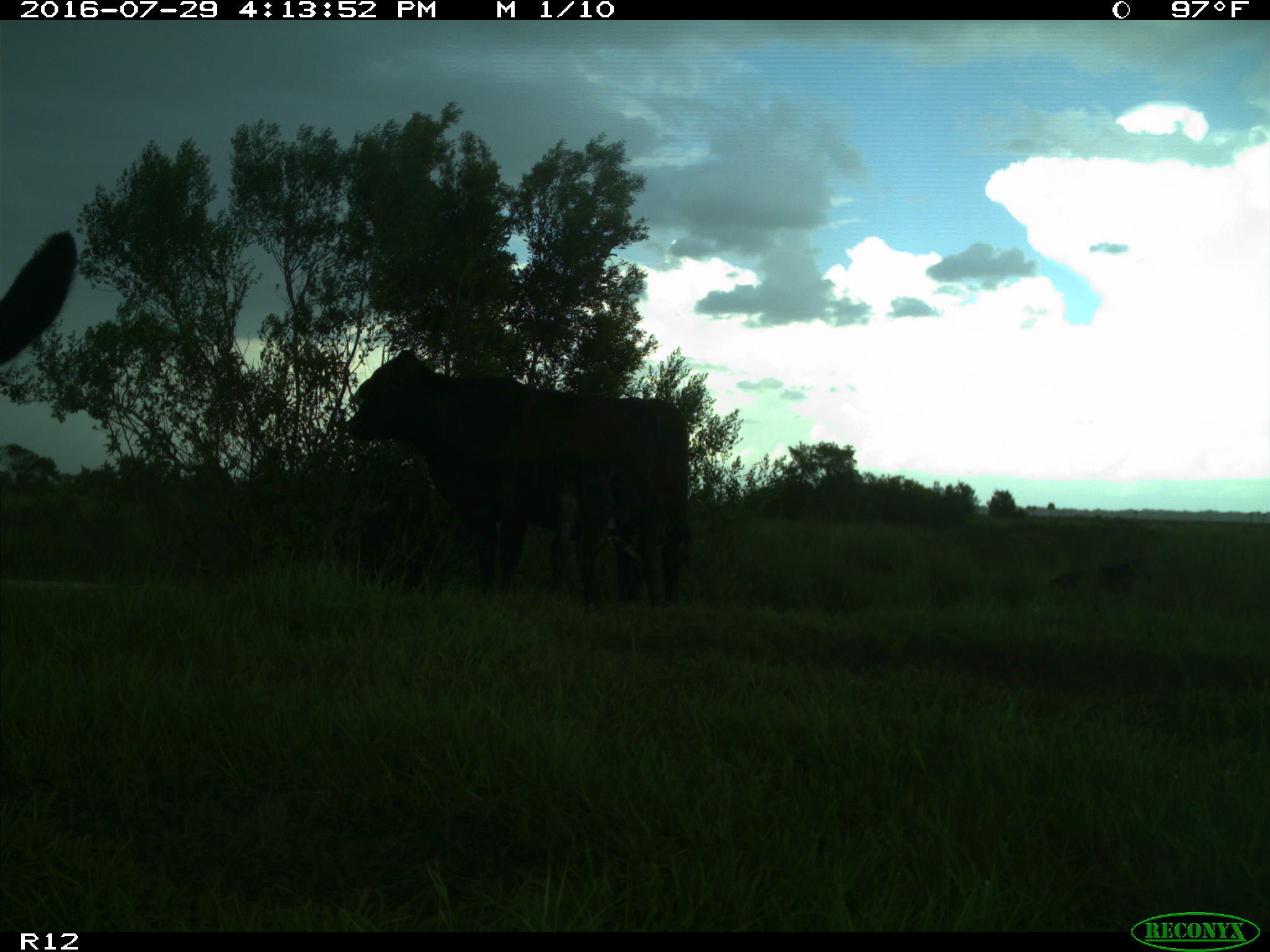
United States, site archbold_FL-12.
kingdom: Animalia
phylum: Chordata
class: Mammalia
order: Artiodactyla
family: Bovidae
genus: Bos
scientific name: Bos taurus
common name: domestic cow